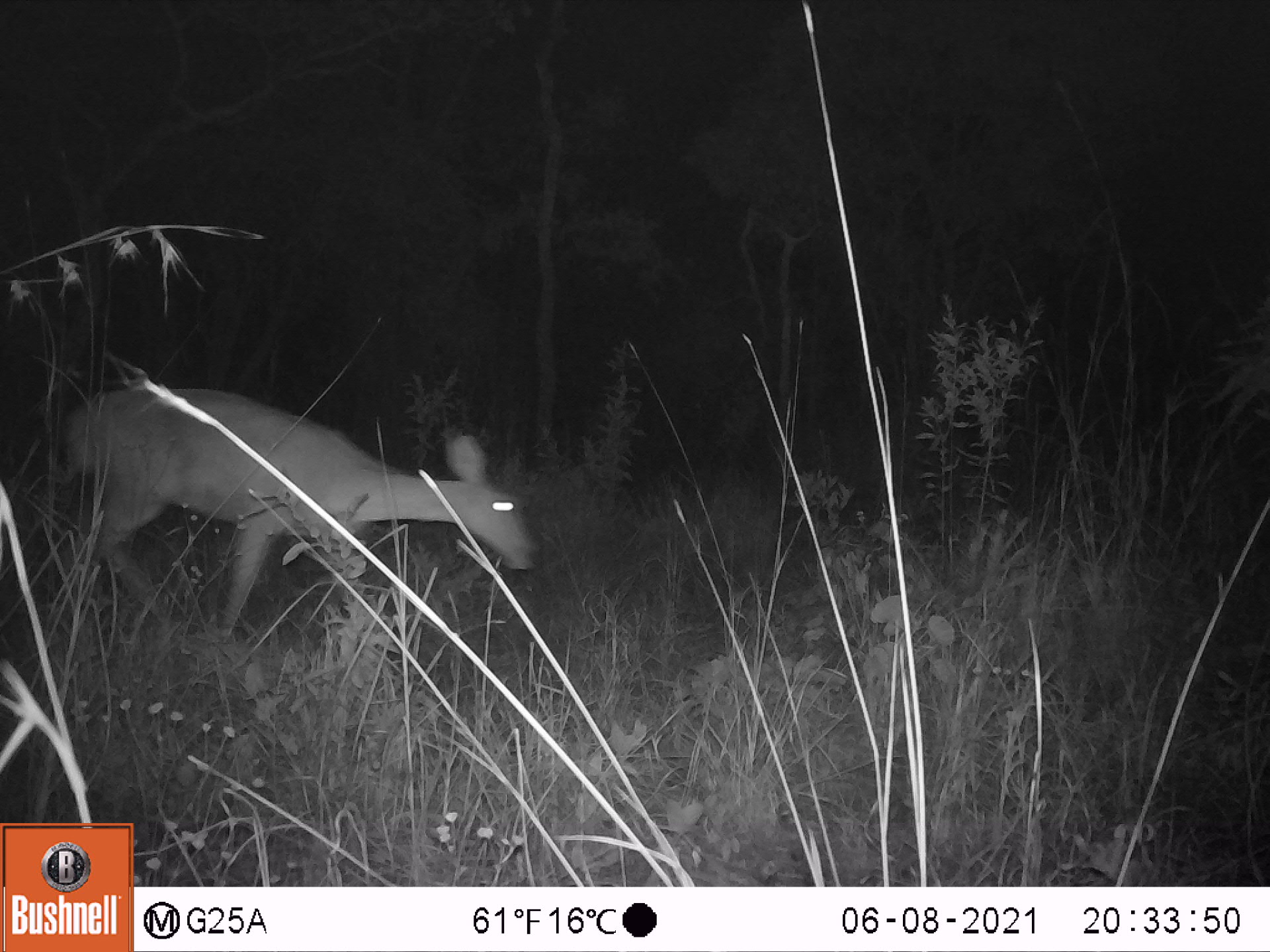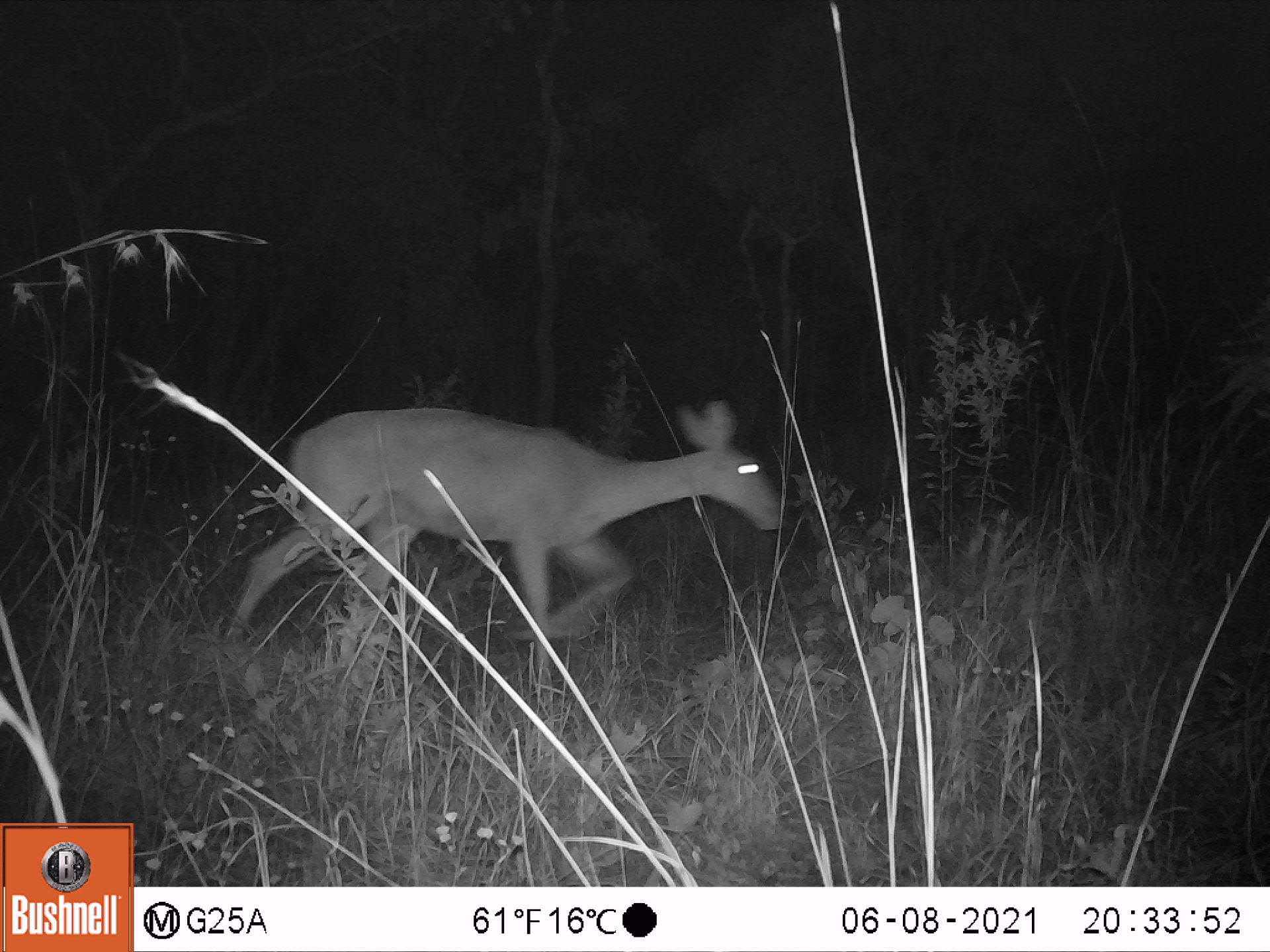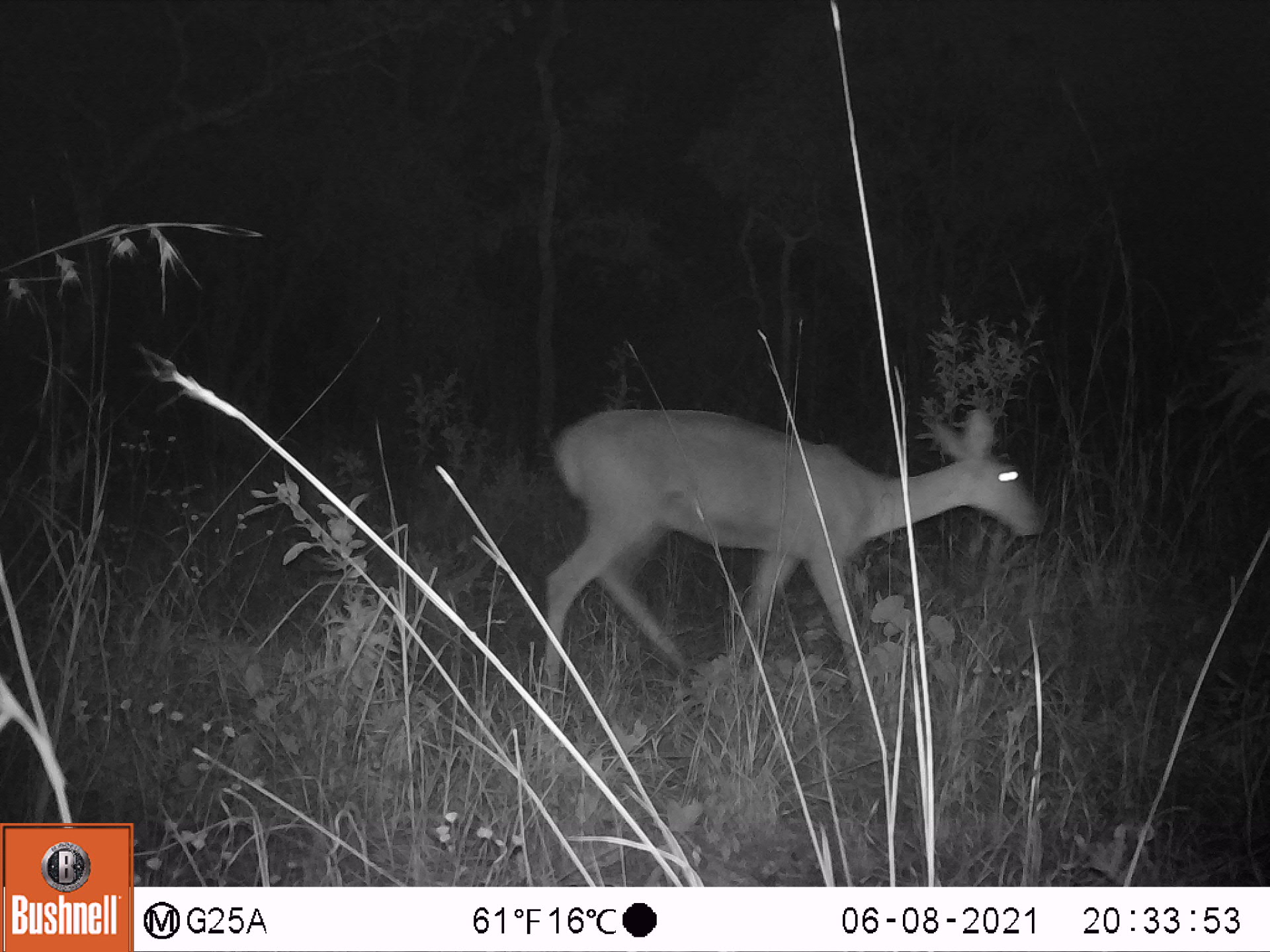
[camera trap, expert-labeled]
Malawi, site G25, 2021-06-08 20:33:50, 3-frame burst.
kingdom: Animalia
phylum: Chordata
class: Mammalia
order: Artiodactyla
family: Bovidae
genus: Redunca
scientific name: Redunca arundinum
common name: southern reedbuck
Southern reedbuck (Redunca arundinum), count 1.